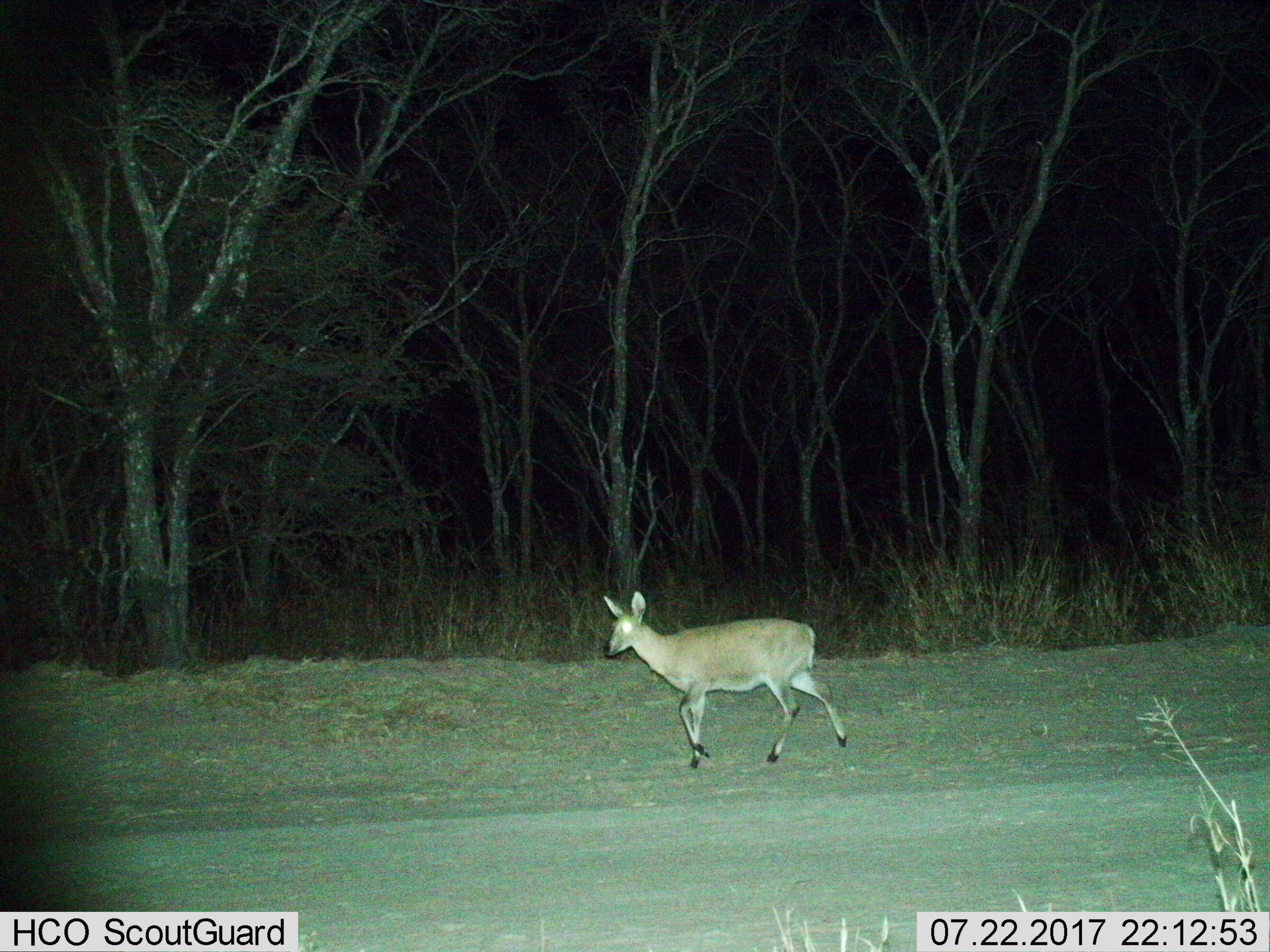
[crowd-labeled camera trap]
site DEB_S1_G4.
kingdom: Animalia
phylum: Chordata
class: Mammalia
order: Artiodactyla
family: Bovidae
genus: Sylvicapra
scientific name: Sylvicapra grimmia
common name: common duiker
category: duikercommongrey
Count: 1.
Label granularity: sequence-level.